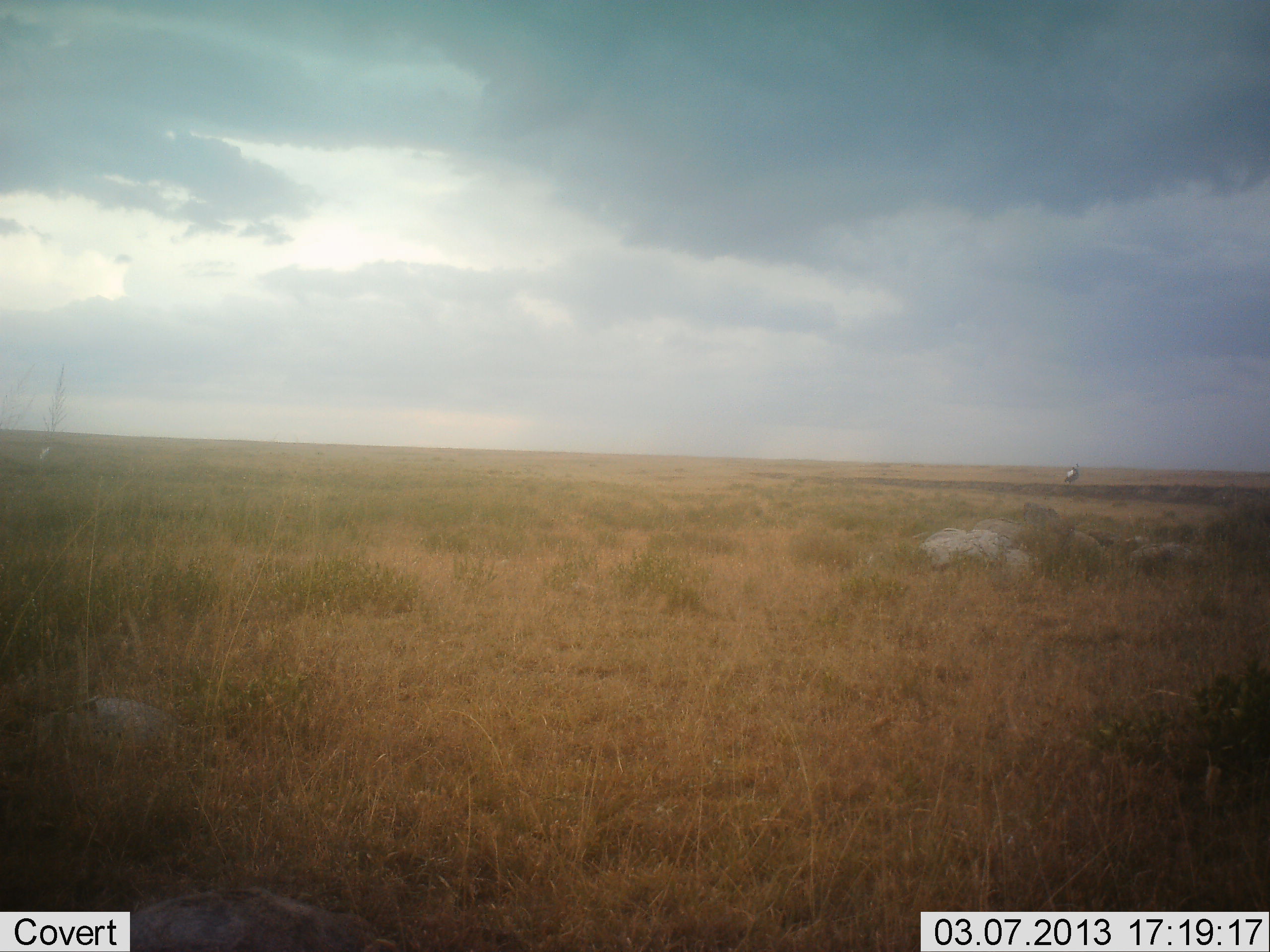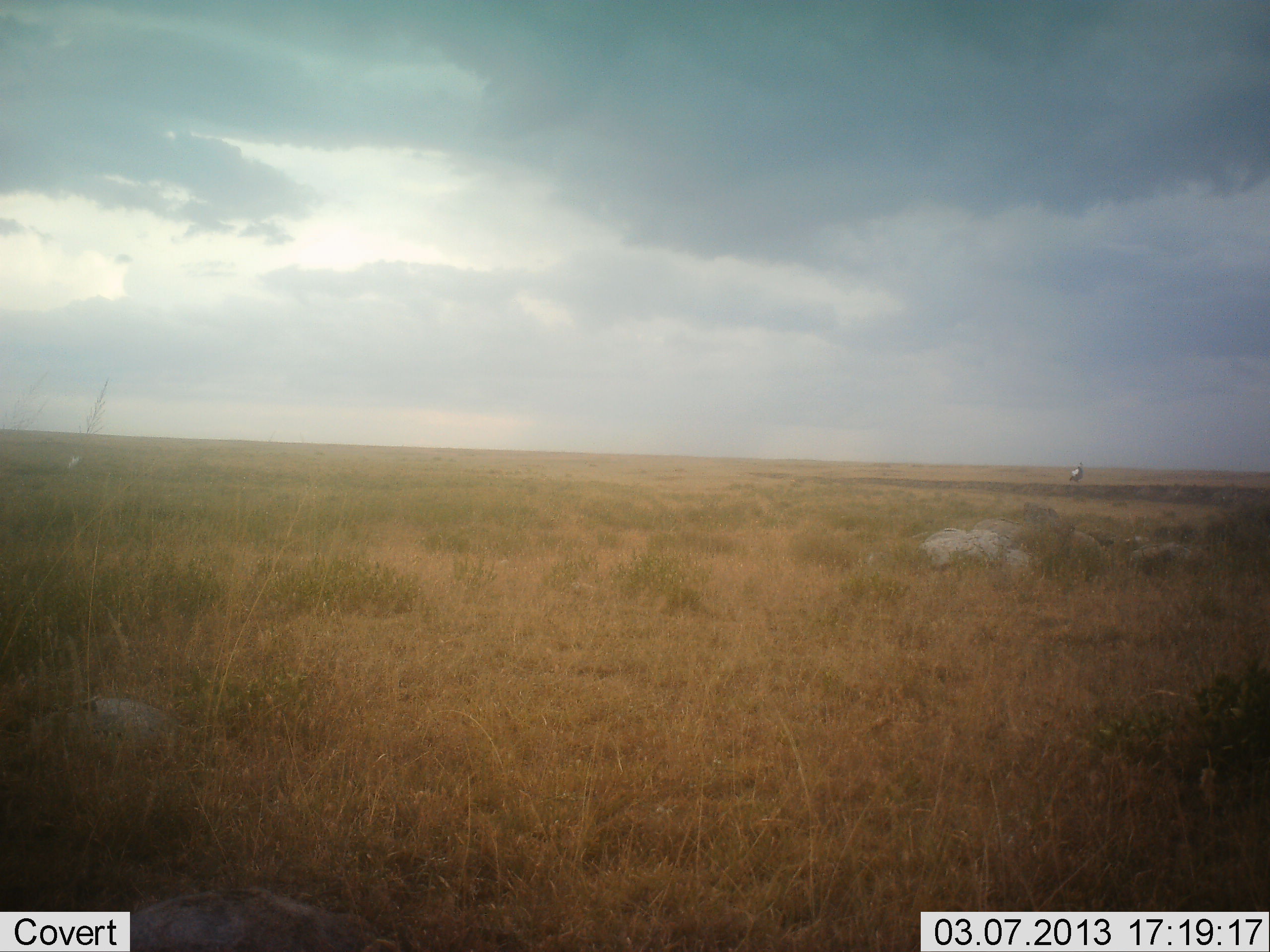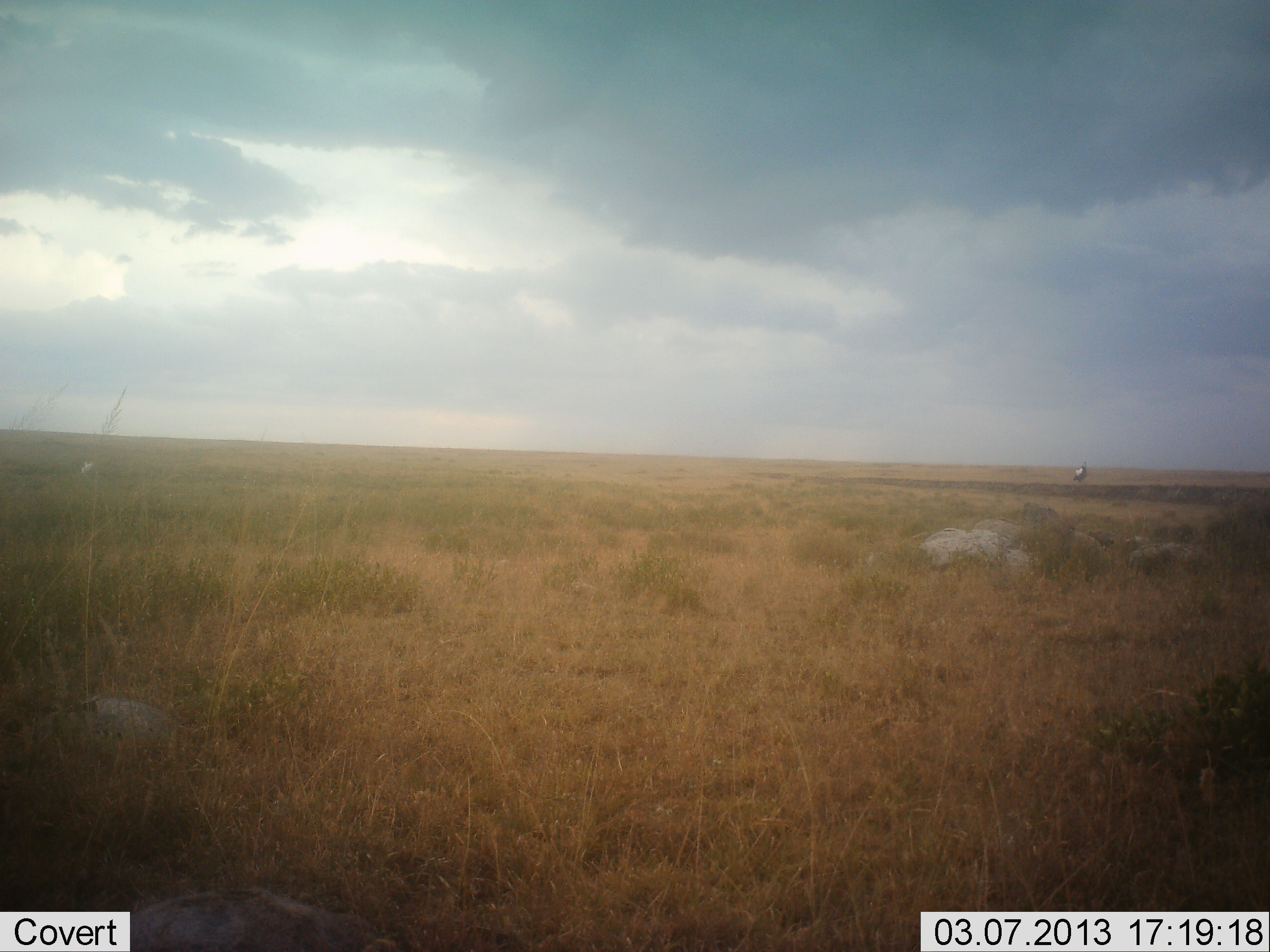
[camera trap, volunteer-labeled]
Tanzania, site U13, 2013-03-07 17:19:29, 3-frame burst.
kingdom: Animalia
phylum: Chordata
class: Aves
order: Accipitriformes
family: Sagittariidae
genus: Sagittarius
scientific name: Sagittarius serpentarius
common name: secretary bird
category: secretarybird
Secretarybird (secretary bird) (Sagittarius serpentarius), count 1. Behavior (volunteer vote fractions): standing 75%, resting 0%, moving 25%, interacting 0%. Young present (vote fraction): 0%. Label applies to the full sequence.